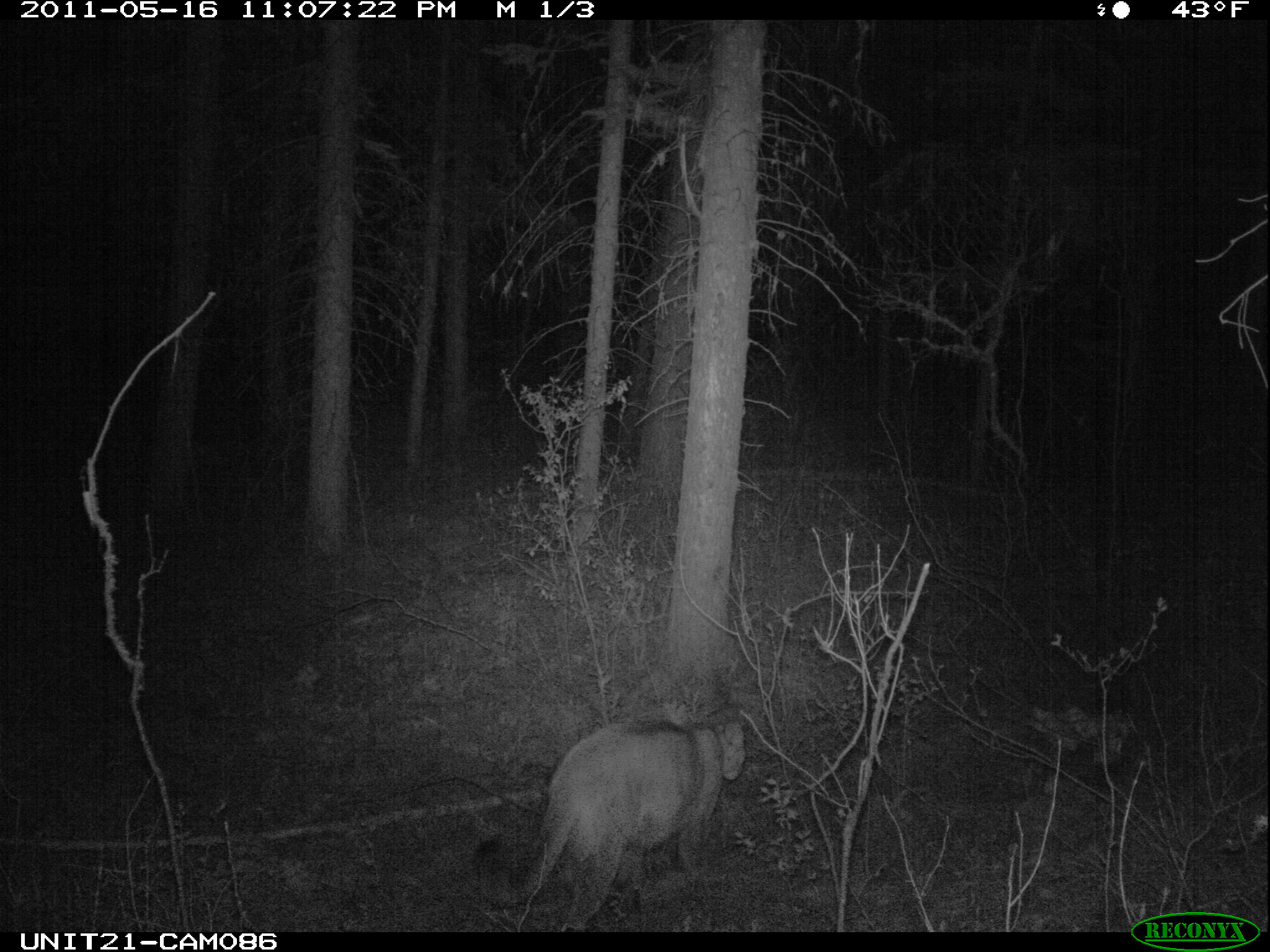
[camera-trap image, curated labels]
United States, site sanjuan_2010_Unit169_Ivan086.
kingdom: Animalia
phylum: Chordata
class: Mammalia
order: Carnivora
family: Felidae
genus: Puma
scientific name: Puma concolor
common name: mountain lion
Puma concolor (mountain lion).